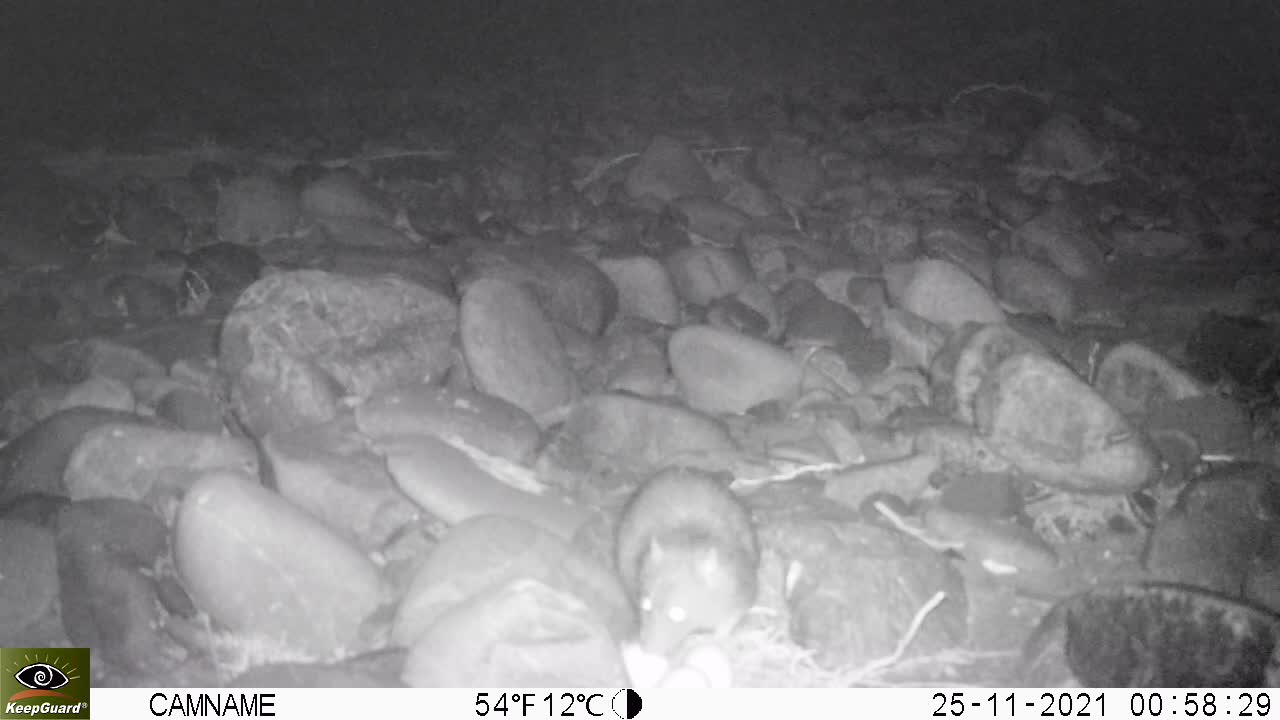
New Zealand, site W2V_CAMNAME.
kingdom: Animalia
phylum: Chordata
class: Mammalia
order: Rodentia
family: Muridae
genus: Rattus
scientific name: Rattus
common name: rat